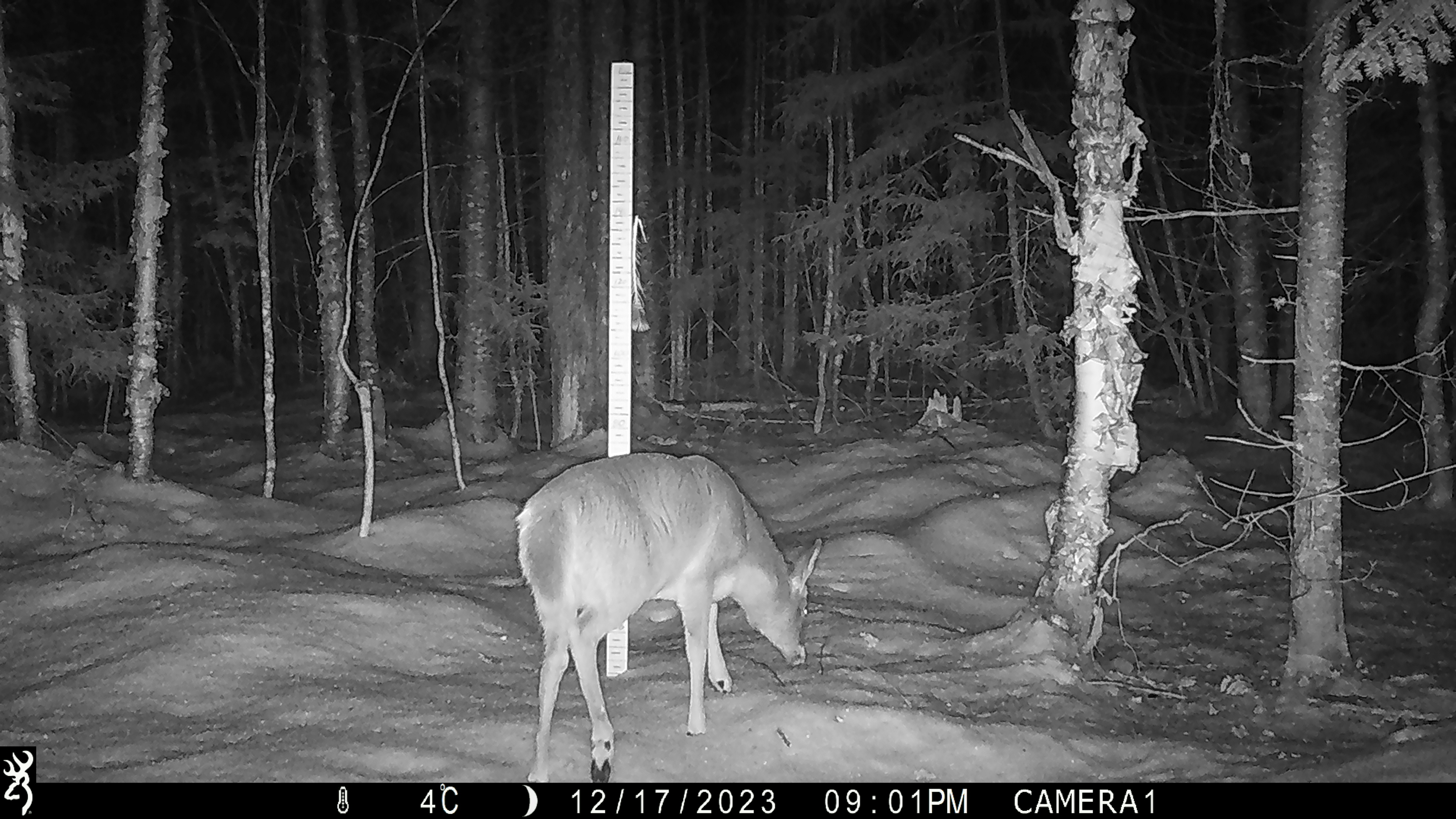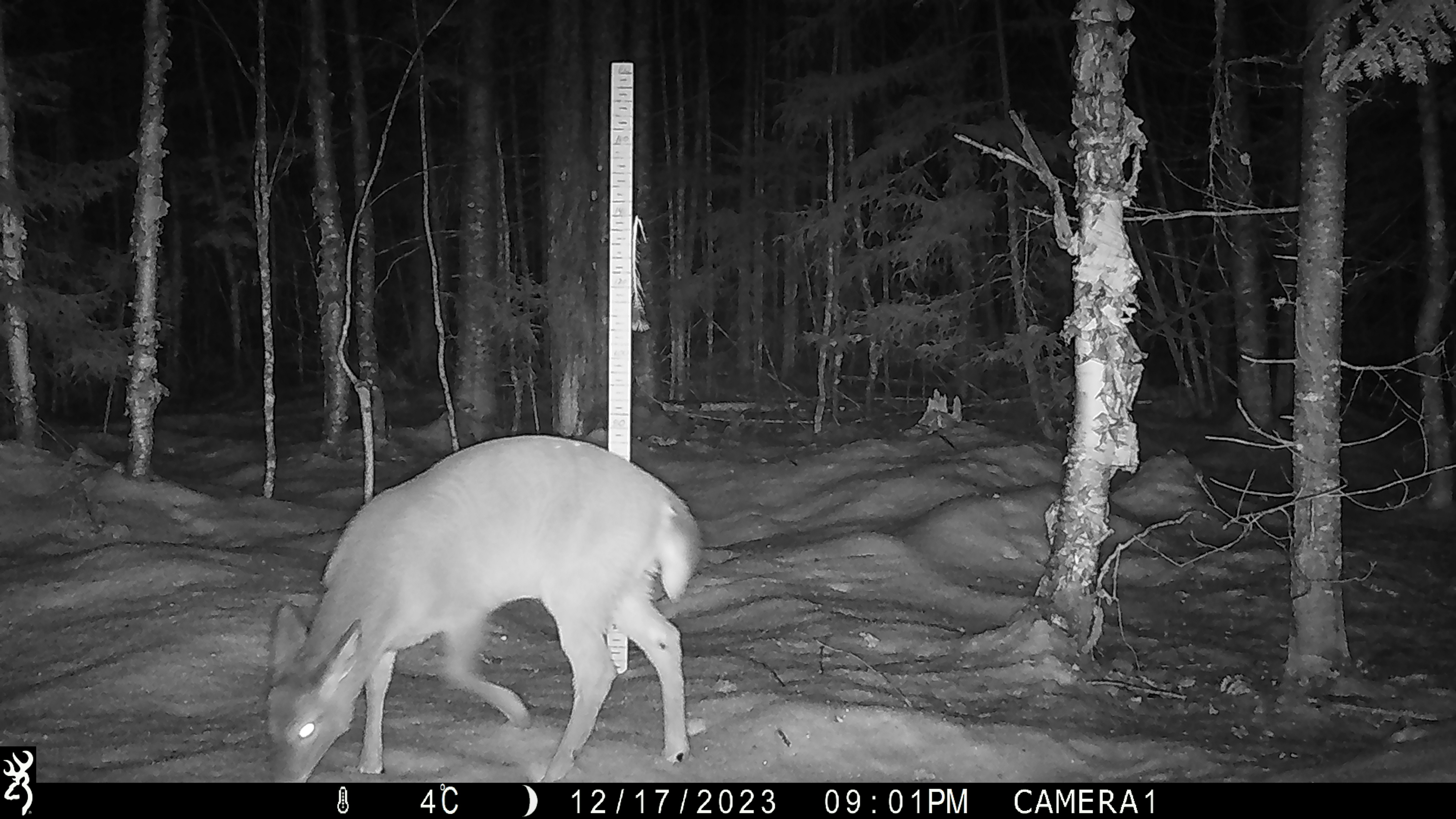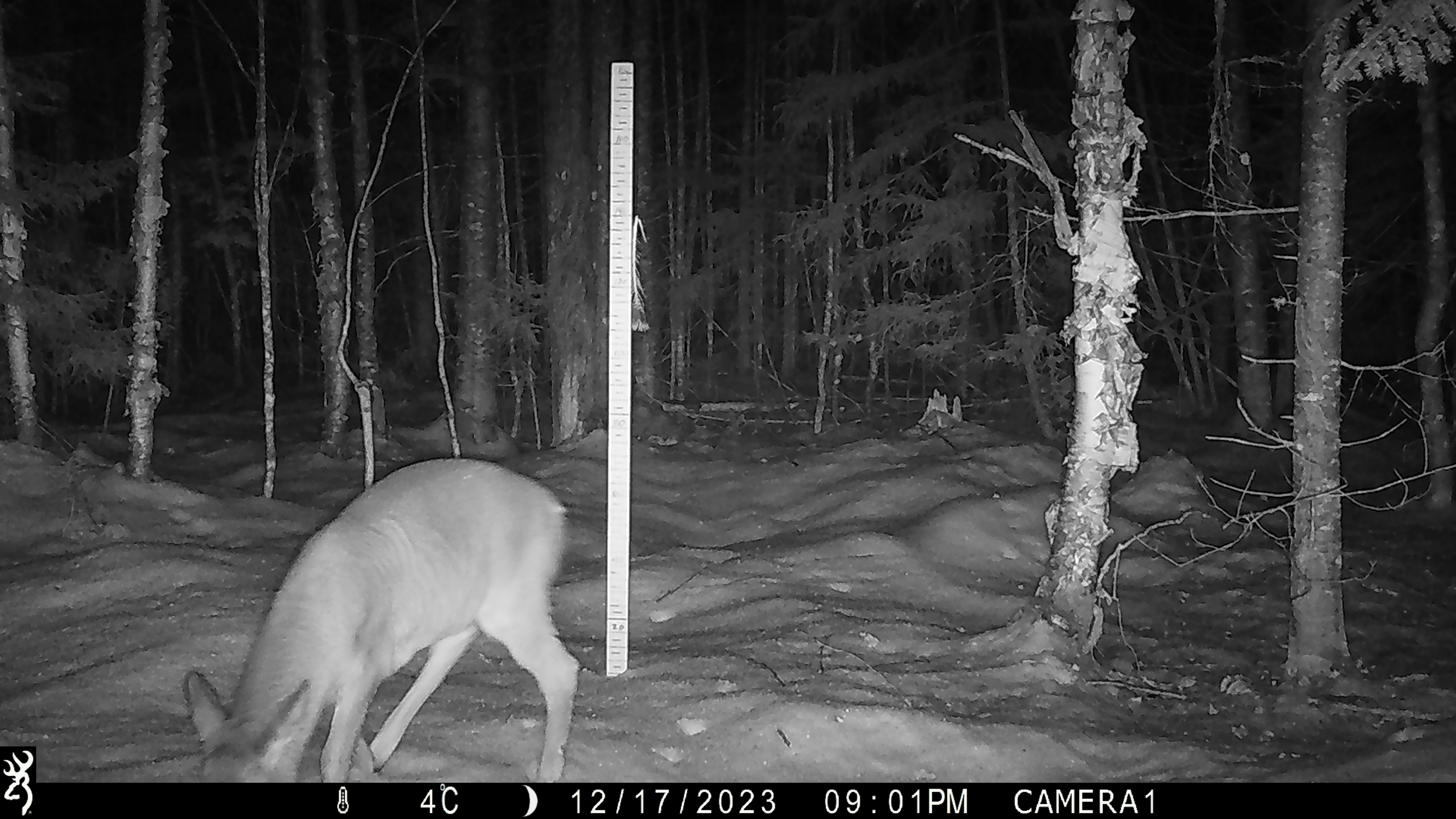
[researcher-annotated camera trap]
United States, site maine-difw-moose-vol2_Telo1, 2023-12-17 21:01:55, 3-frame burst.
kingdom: Animalia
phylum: Chordata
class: Mammalia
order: Artiodactyla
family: Cervidae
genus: Odocoileus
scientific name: Odocoileus virginianus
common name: white-tailed deer